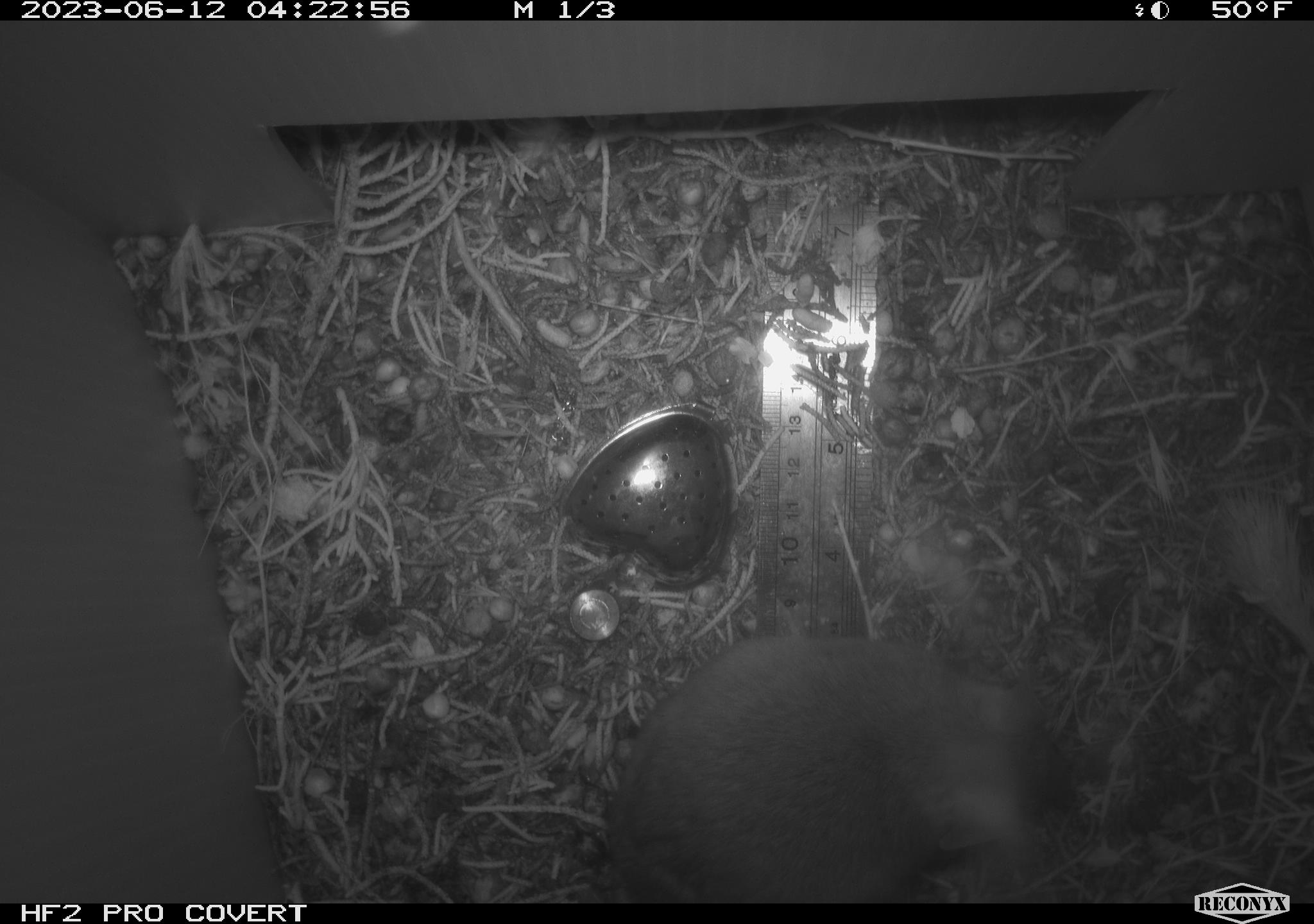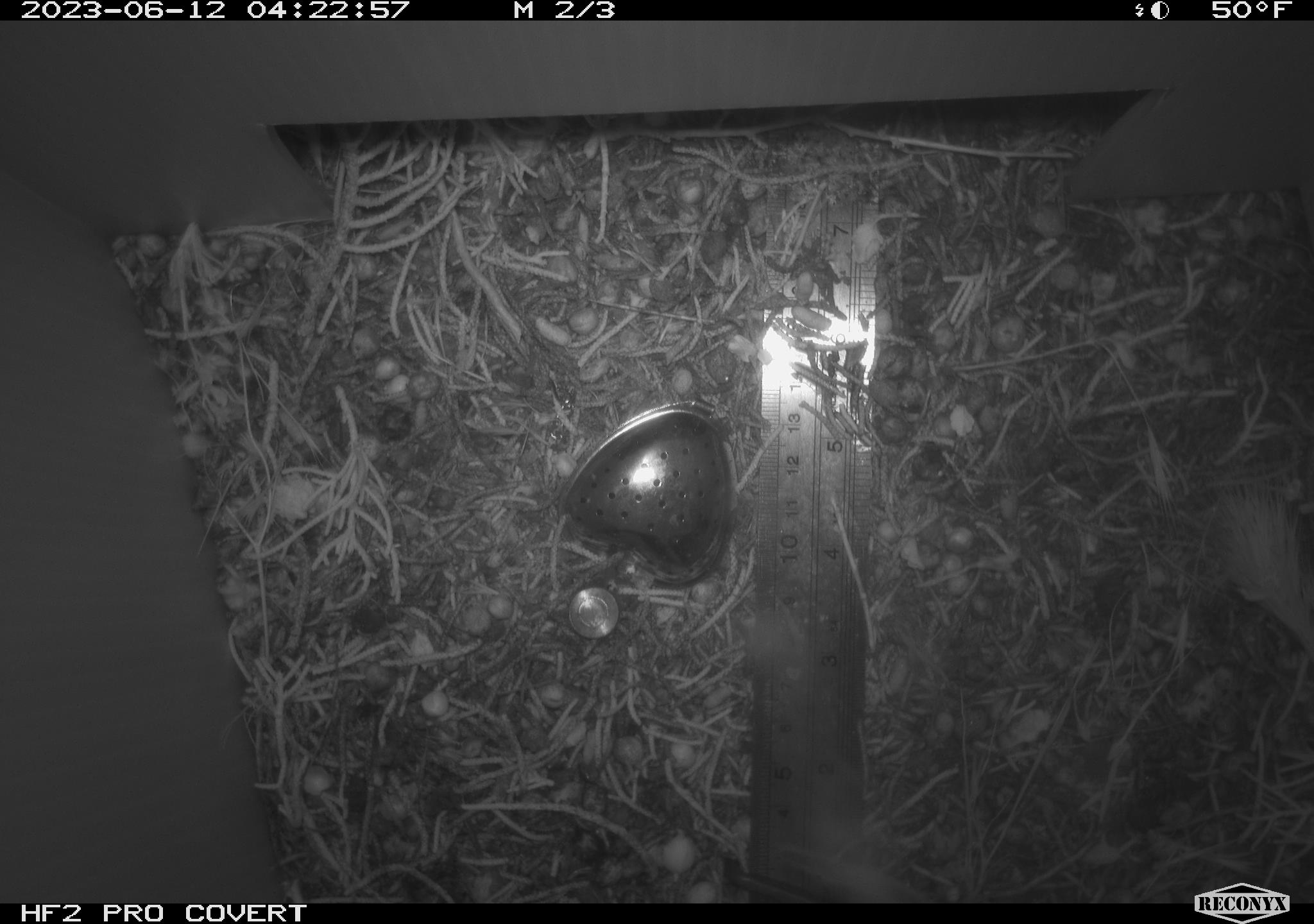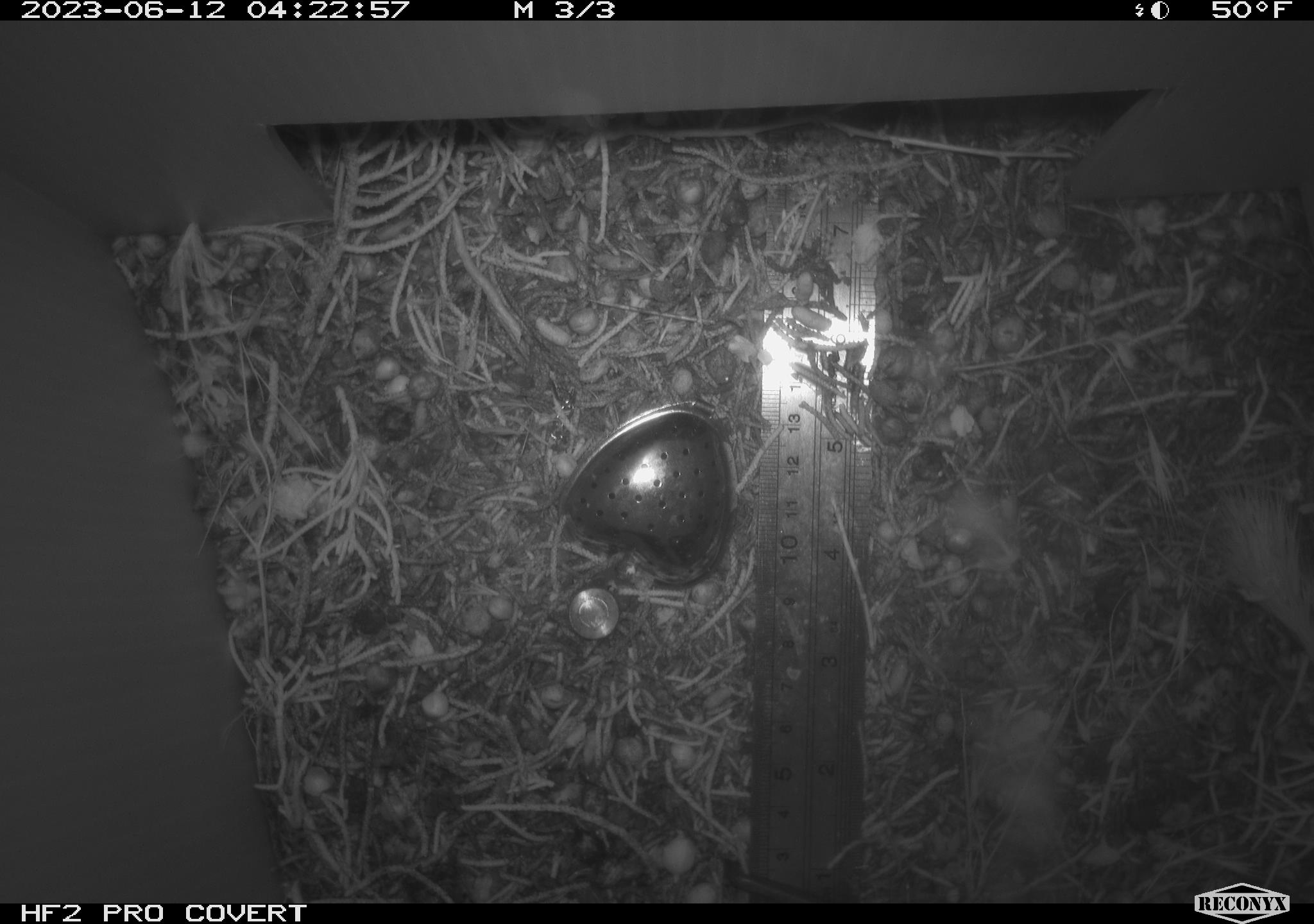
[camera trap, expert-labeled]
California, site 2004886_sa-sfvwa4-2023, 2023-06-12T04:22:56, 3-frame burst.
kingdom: Animalia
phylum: Chordata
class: Mammalia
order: Rodentia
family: Cricetidae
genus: Neotoma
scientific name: Neotoma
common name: pack rat or woodrat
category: neotoma species